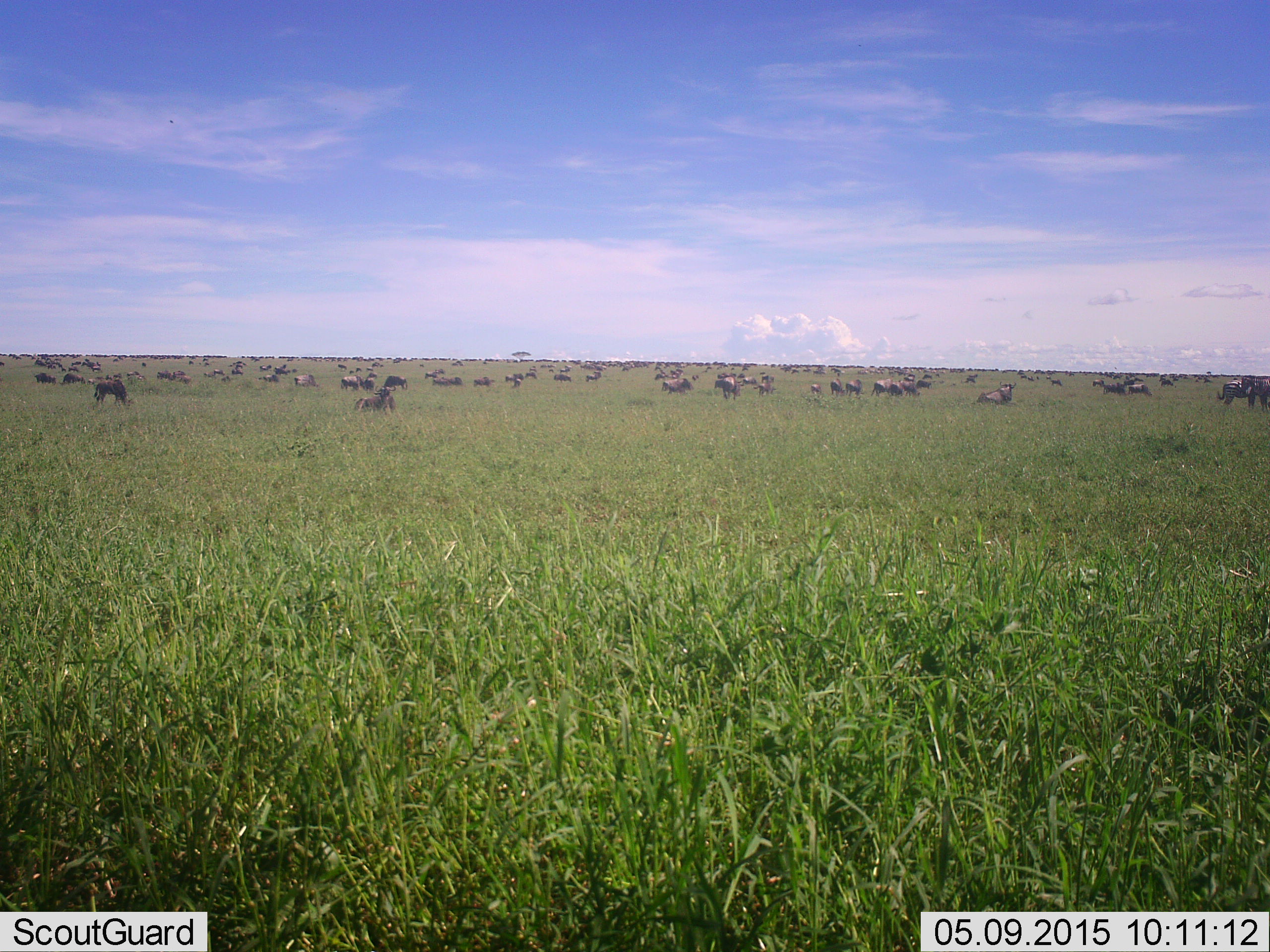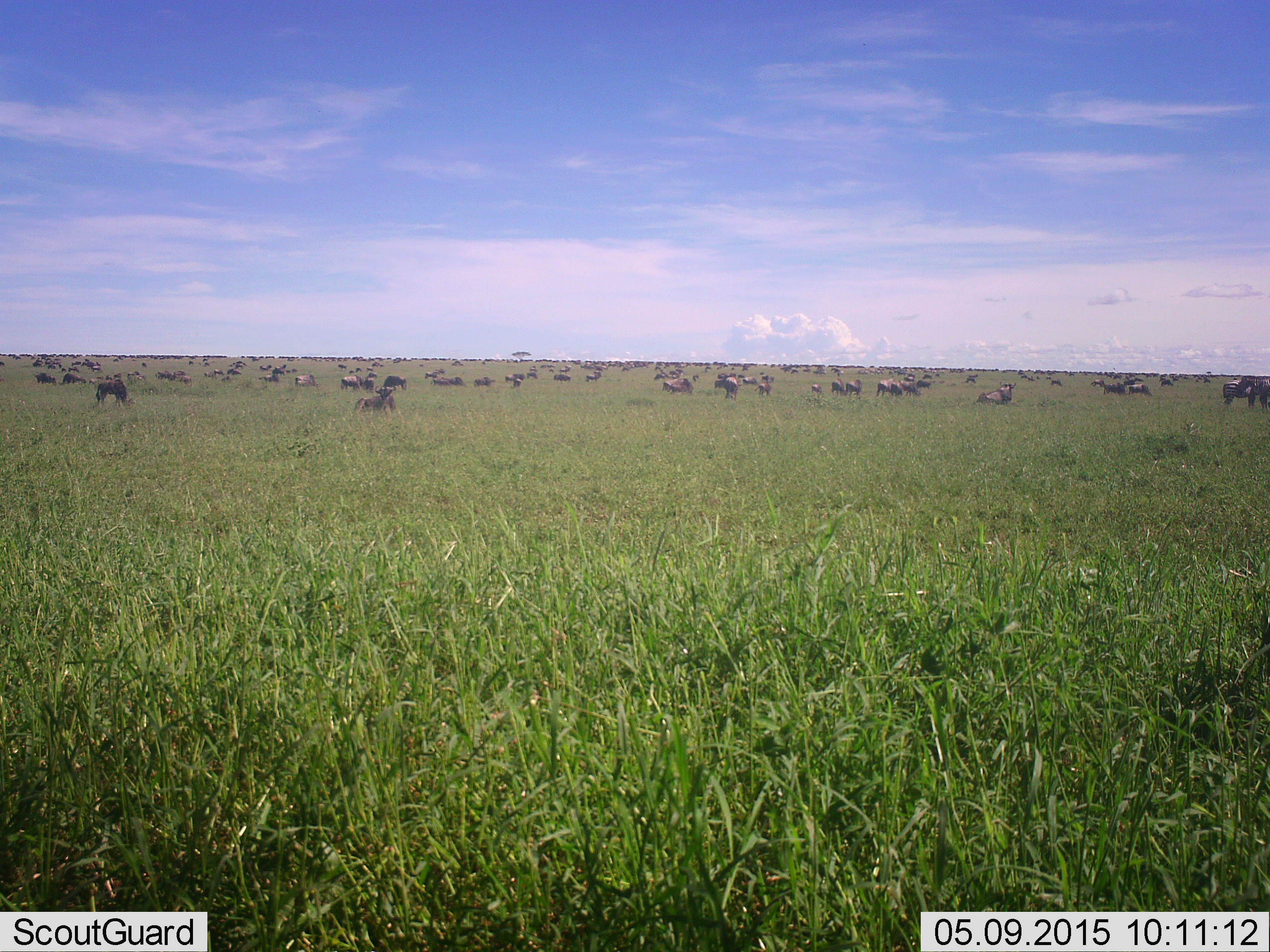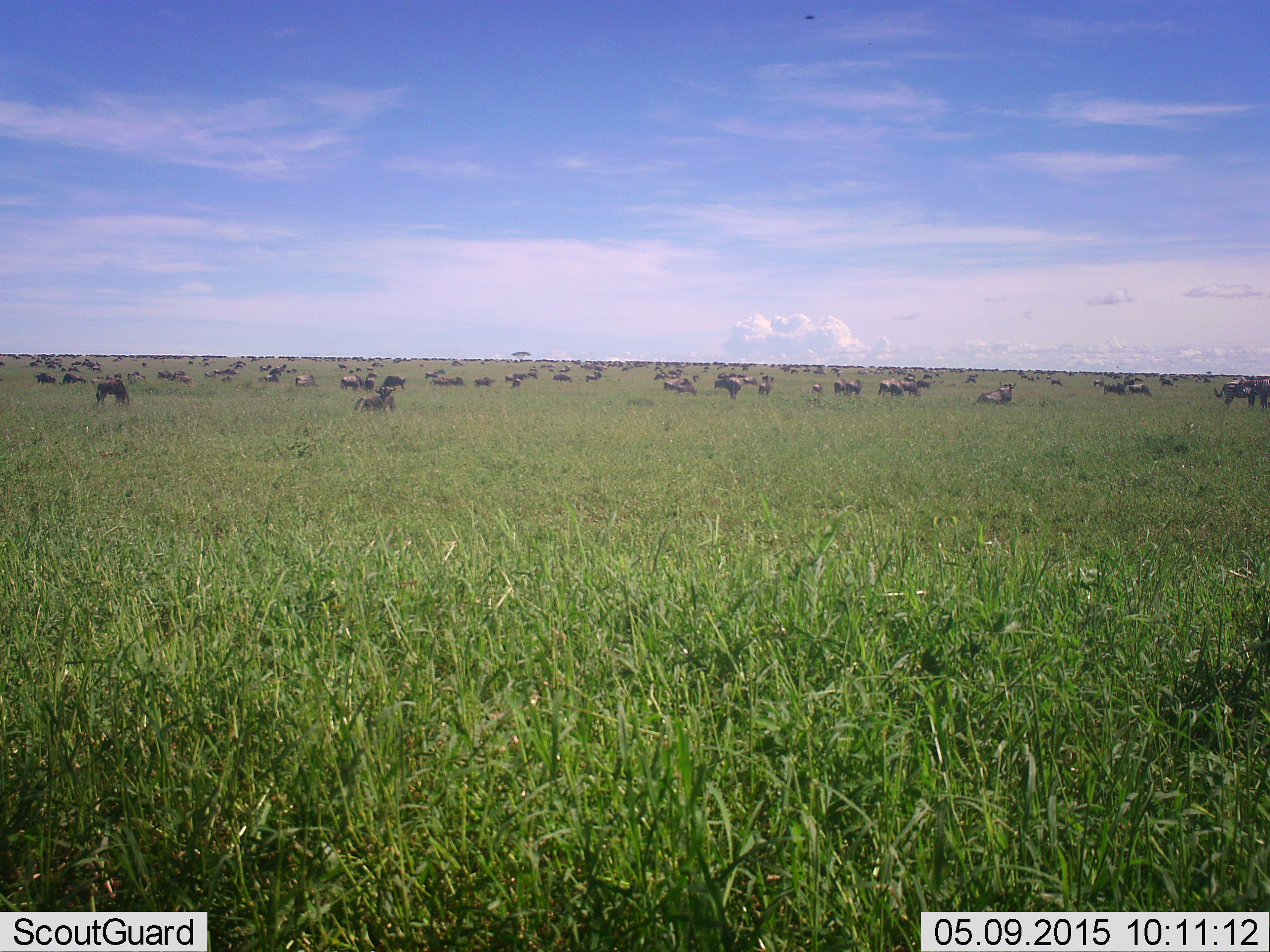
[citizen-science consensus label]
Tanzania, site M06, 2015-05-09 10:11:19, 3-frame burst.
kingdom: Animalia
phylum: Chordata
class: Mammalia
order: Artiodactyla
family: Bovidae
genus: Connochaetes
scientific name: Connochaetes taurinus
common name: blue wildebeest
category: wildebeest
Wildebeest (blue wildebeest) (Connochaetes taurinus), count 51+. Behavior (volunteer vote fractions): standing 70%, resting 40%, moving 30%, interacting 0%. Young present (vote fraction): 0%. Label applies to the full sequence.